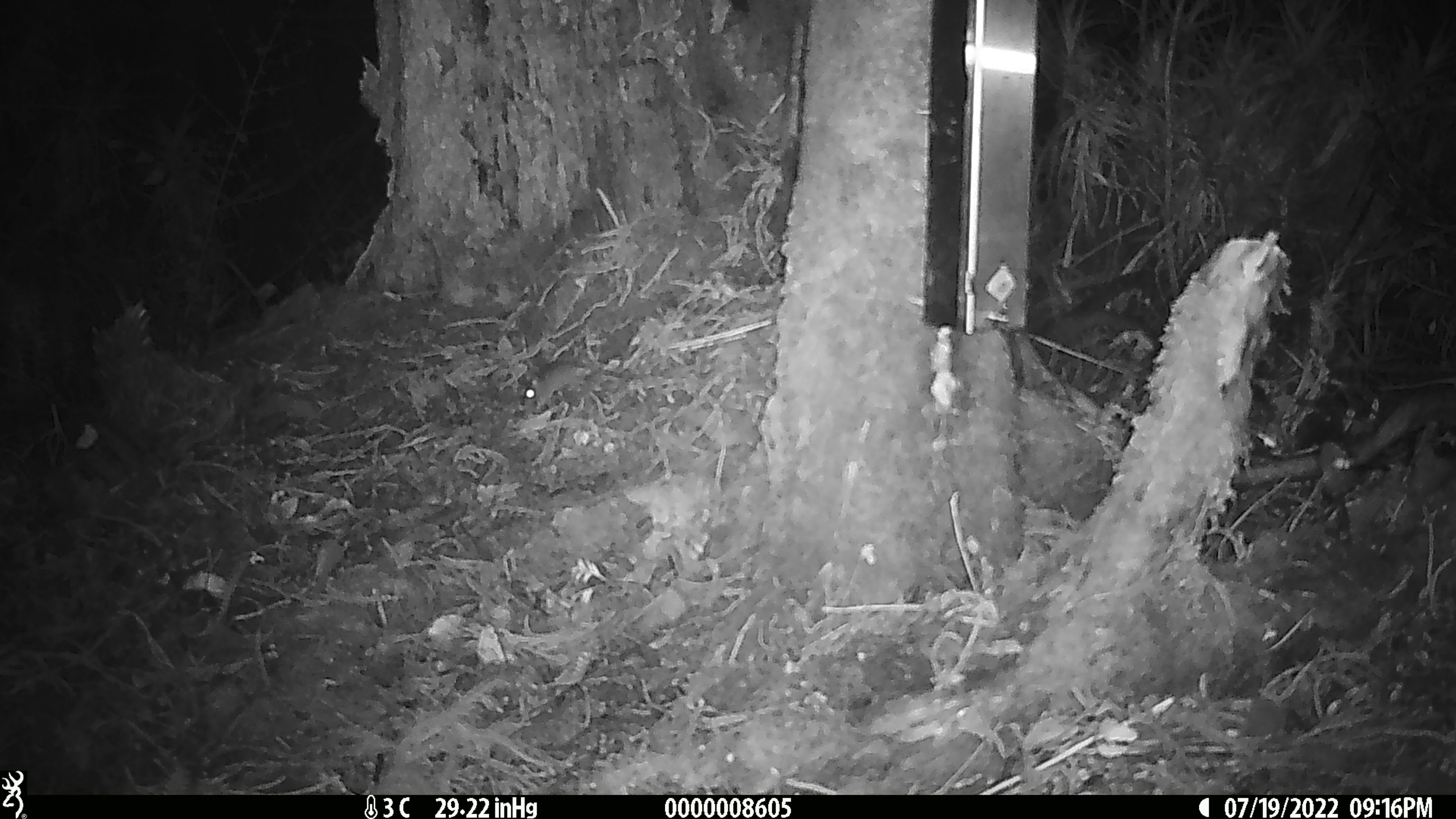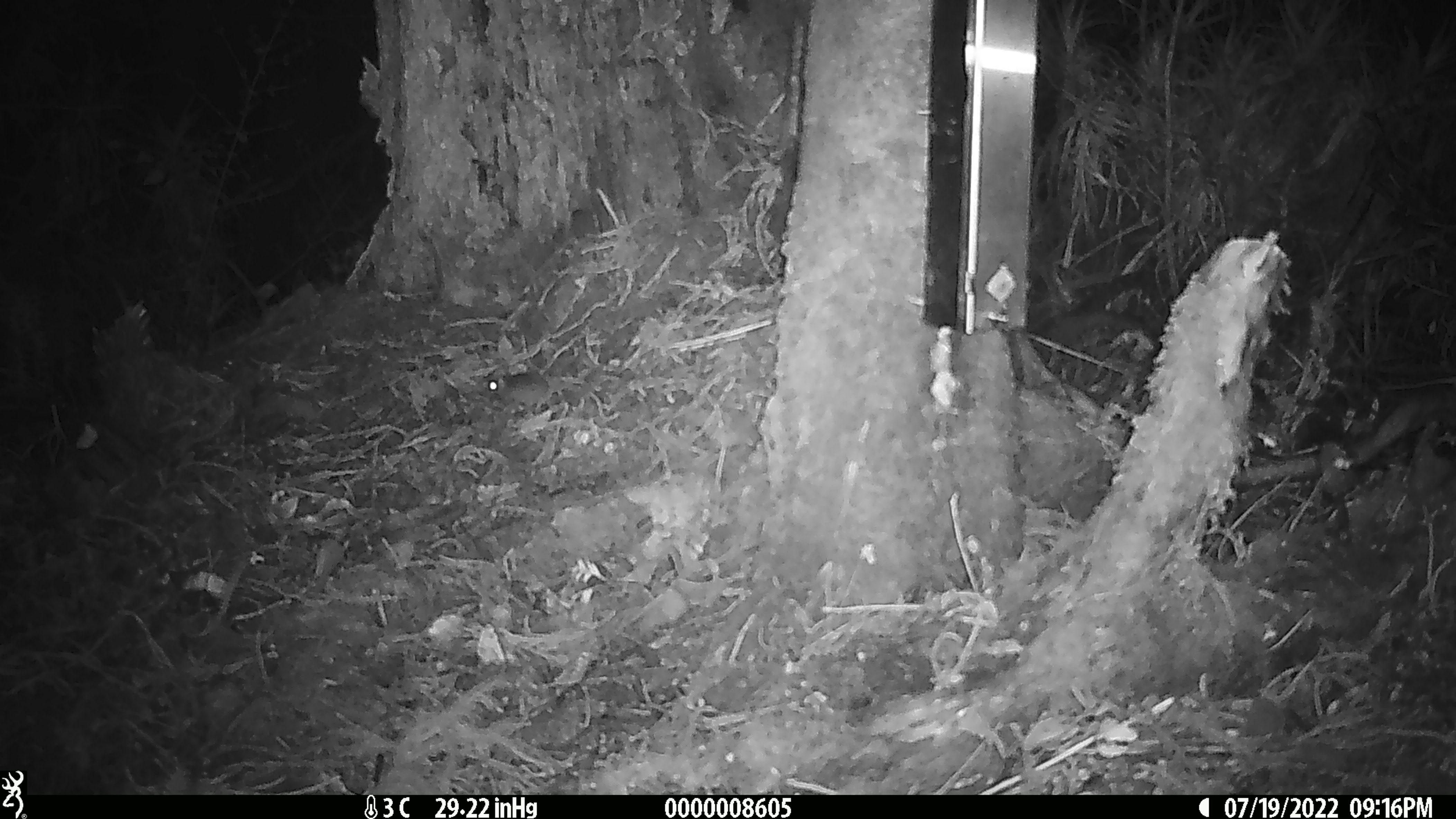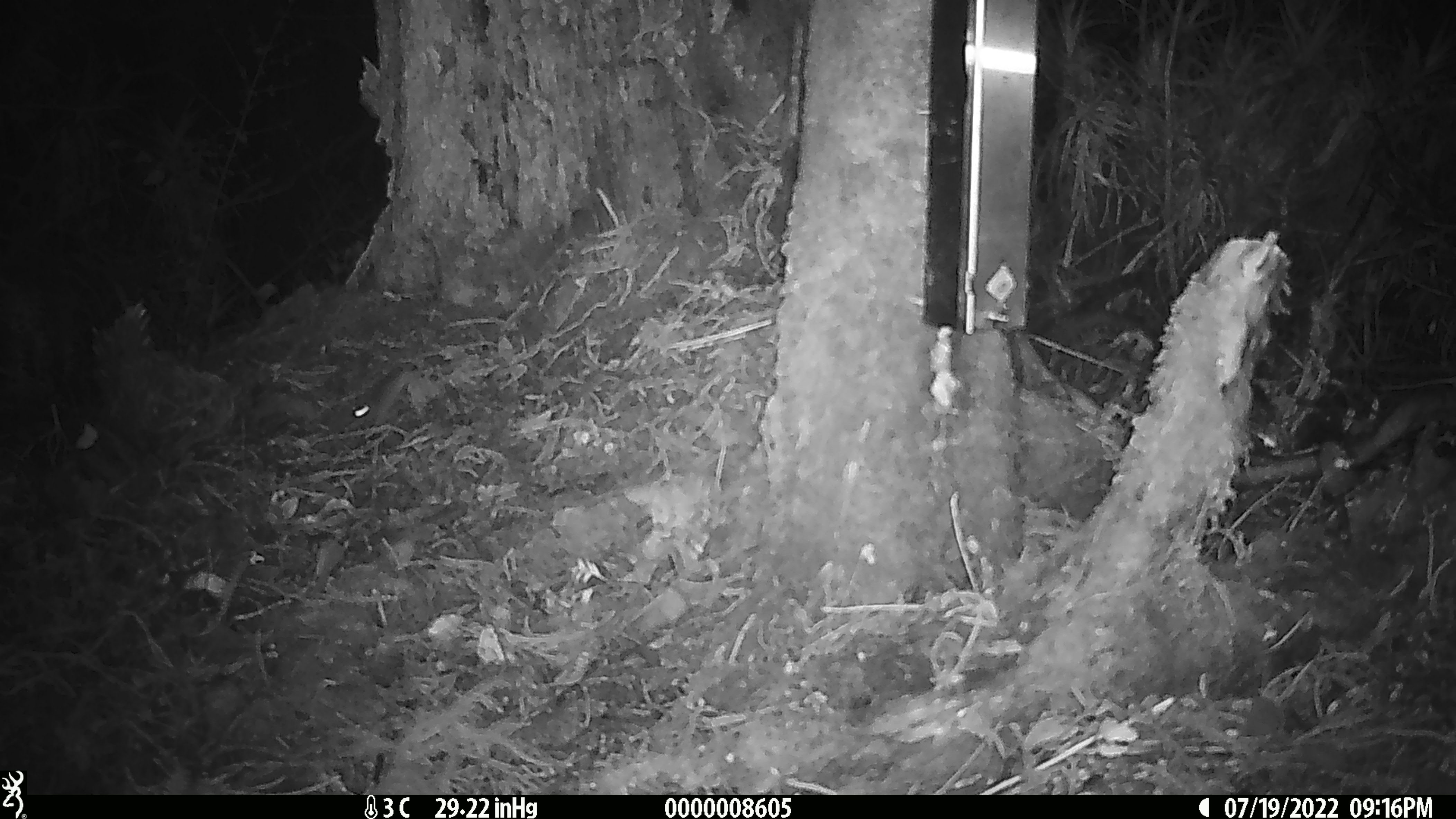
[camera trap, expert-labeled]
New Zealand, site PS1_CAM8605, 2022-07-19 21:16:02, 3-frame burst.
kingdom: Animalia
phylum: Chordata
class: Mammalia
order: Rodentia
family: Muridae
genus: Mus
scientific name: Mus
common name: mouse